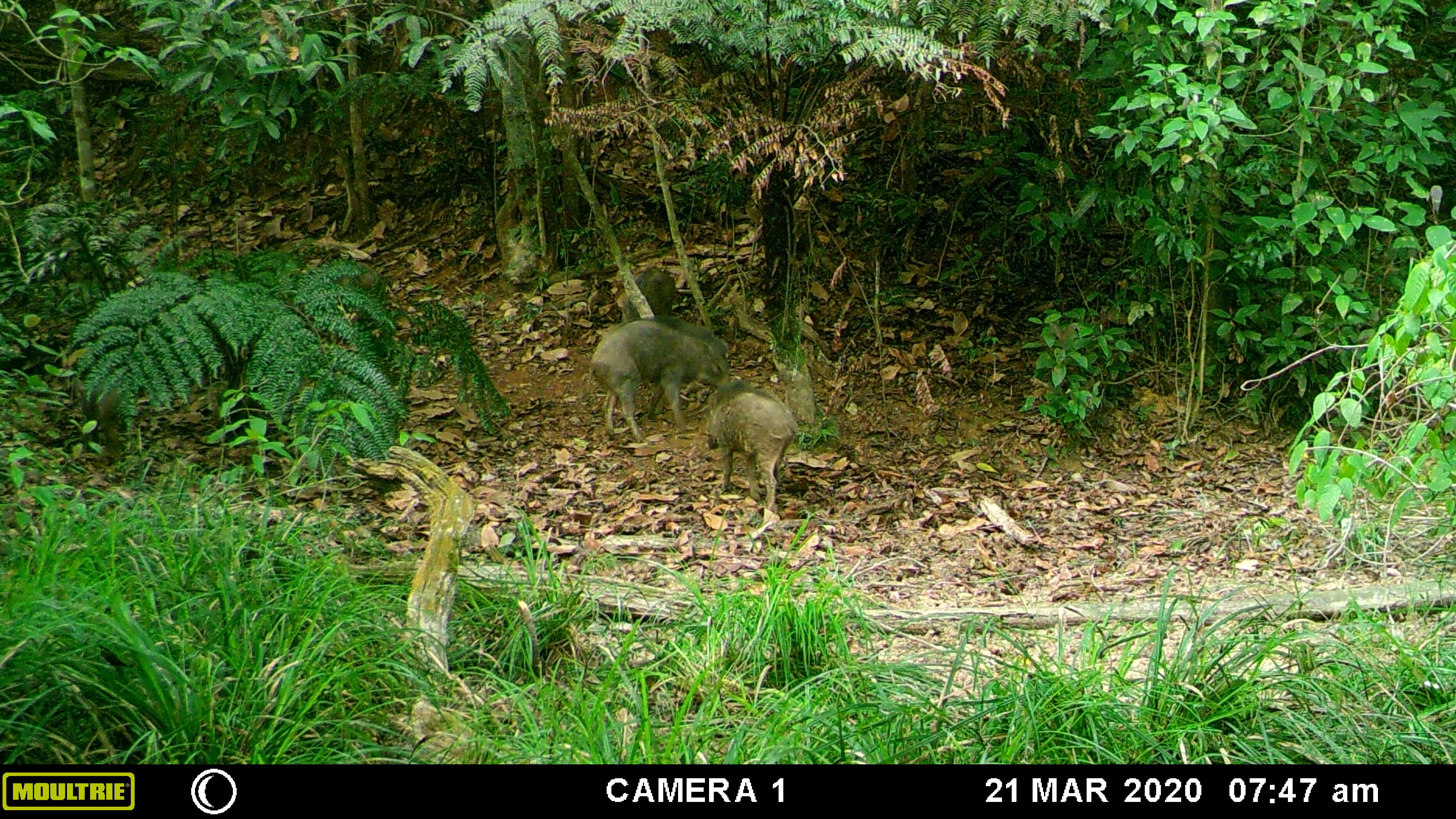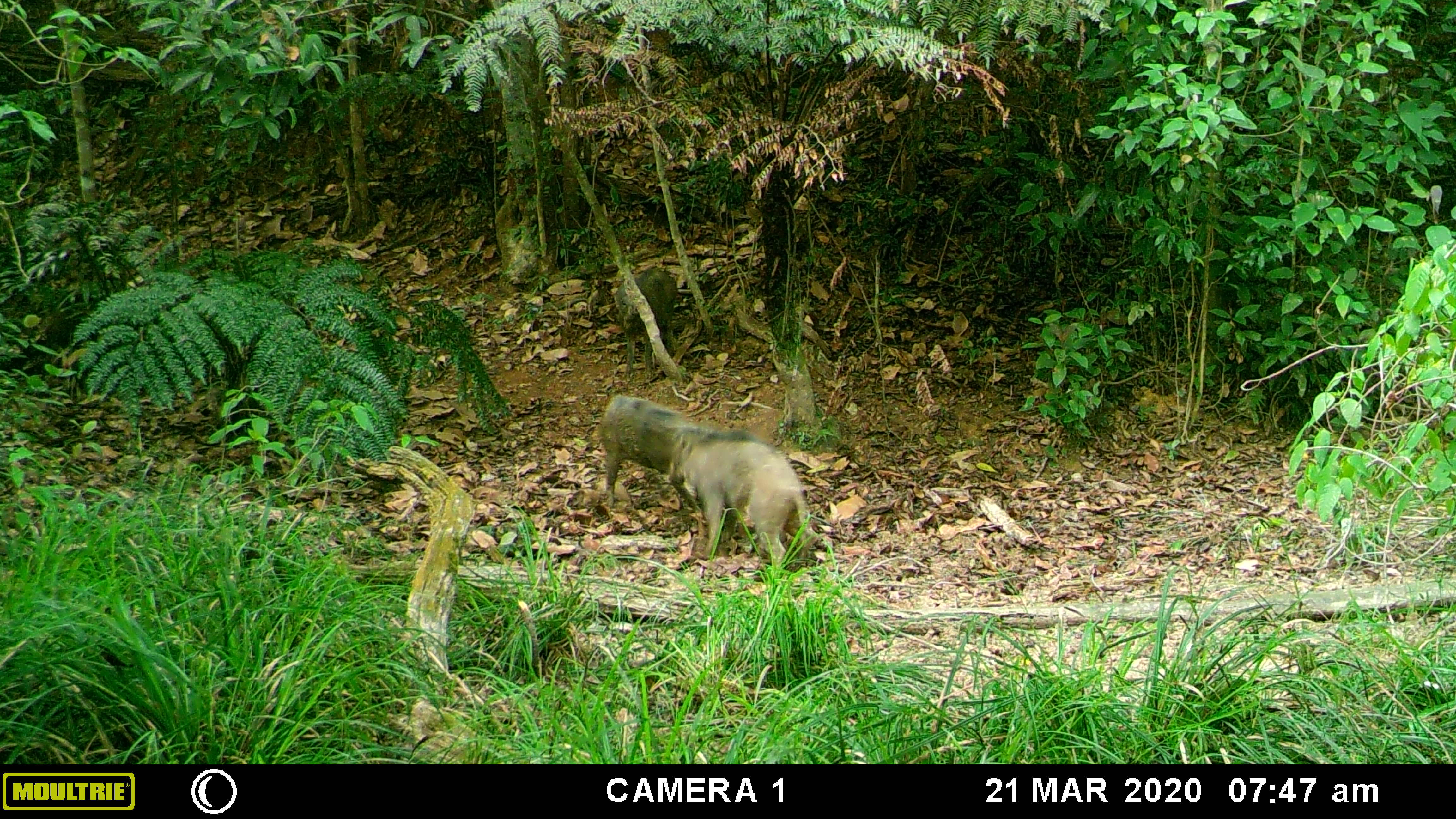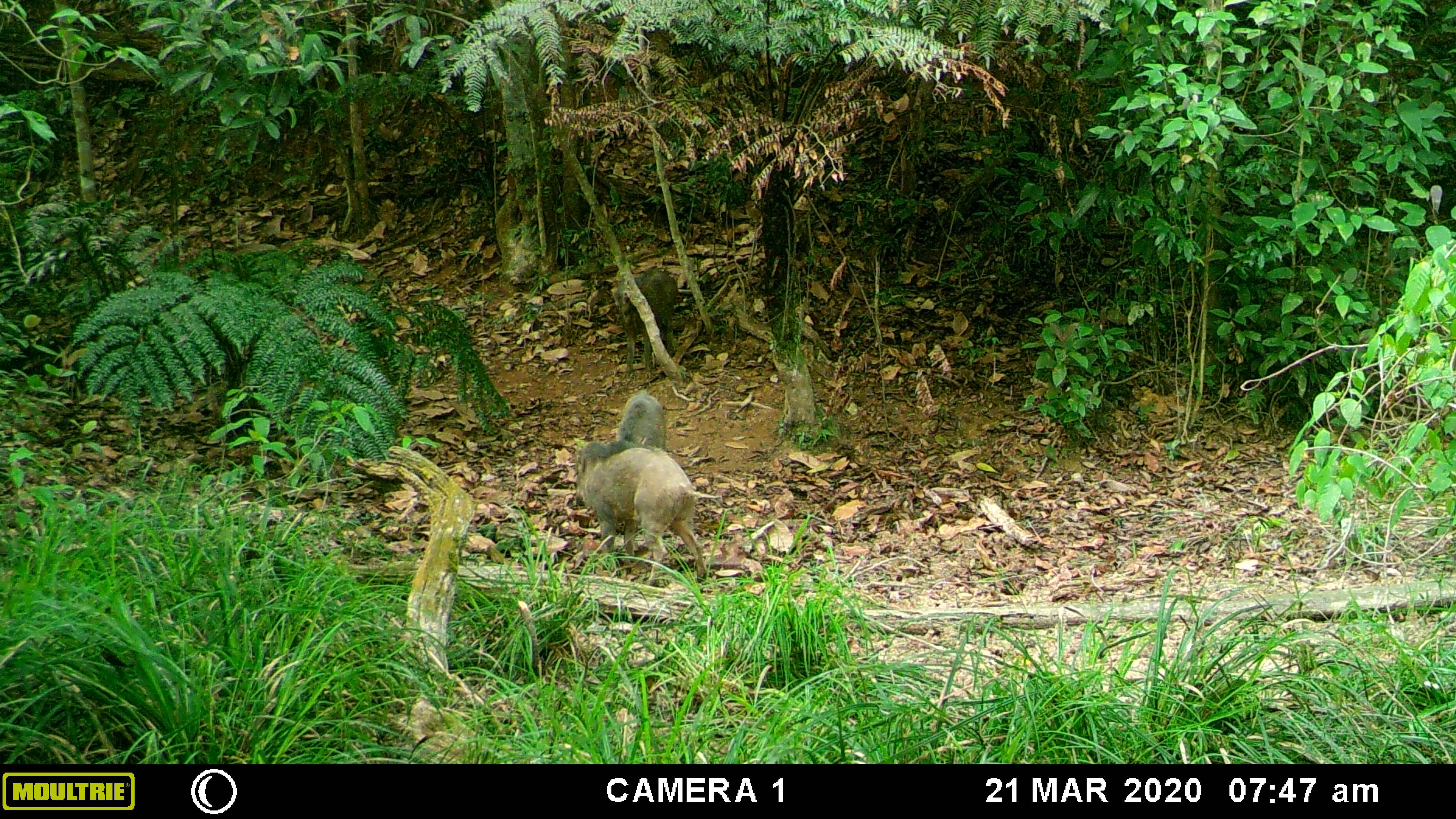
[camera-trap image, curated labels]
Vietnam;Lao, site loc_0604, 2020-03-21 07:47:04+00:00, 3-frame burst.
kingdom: Animalia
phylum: Chordata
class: Mammalia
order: Artiodactyla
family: Suidae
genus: Sus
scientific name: Sus scrofa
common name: eurasian wild pig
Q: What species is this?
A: Eurasian wild pig (Sus scrofa).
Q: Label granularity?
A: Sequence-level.